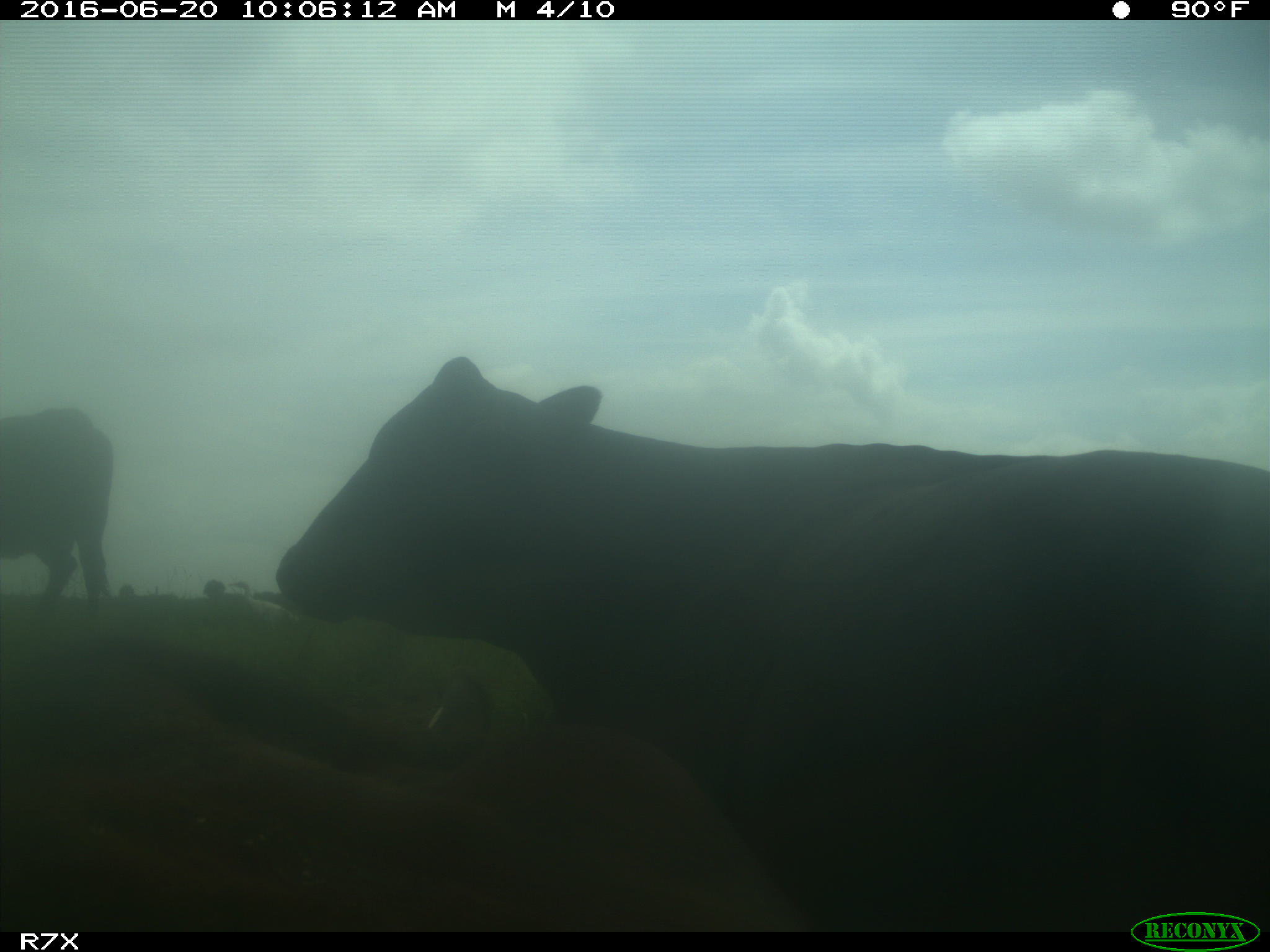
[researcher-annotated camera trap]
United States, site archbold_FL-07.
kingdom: Animalia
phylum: Chordata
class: Mammalia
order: Artiodactyla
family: Bovidae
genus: Bos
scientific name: Bos taurus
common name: domestic cow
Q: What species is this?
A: Bos taurus (domestic cow).